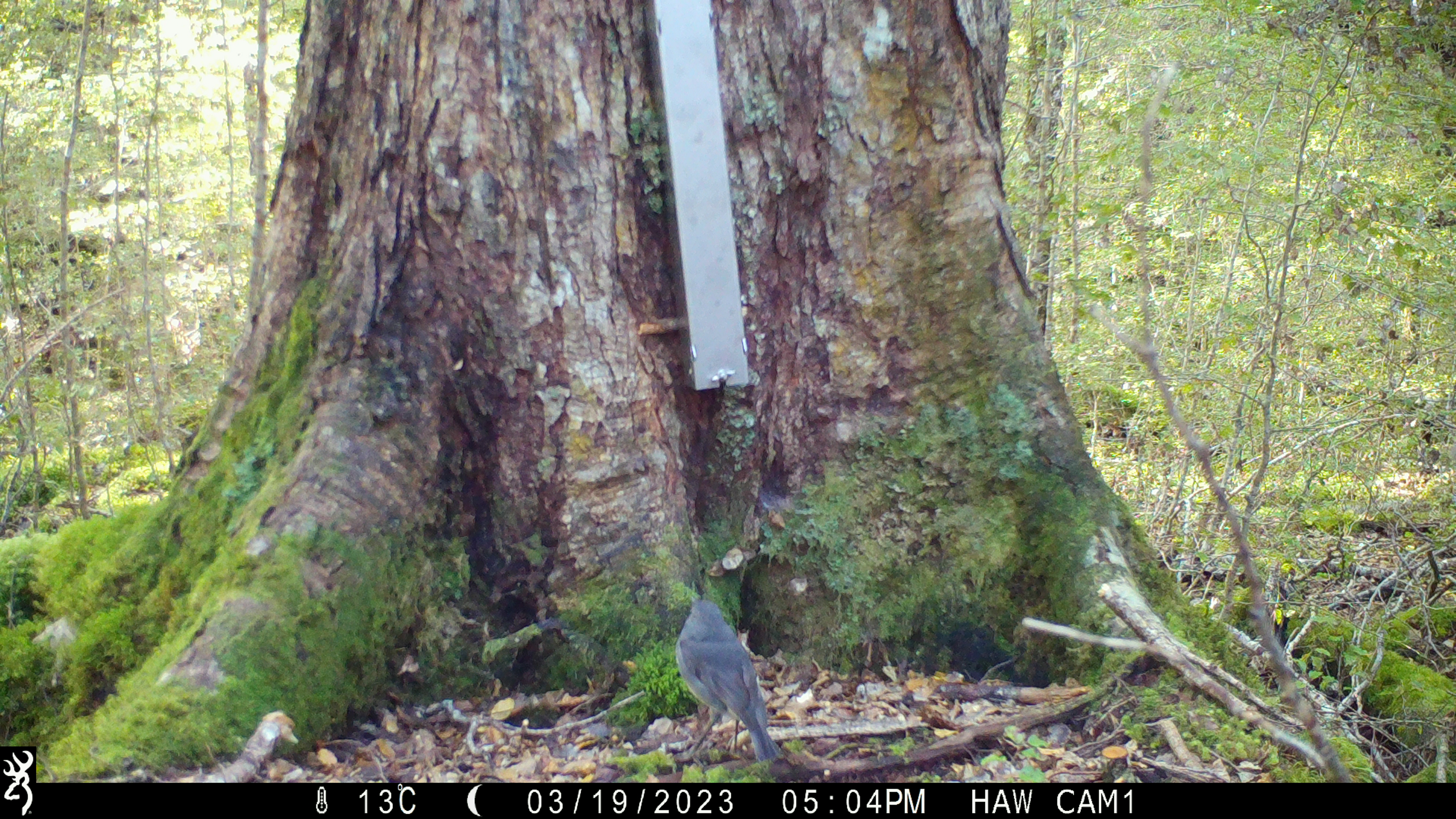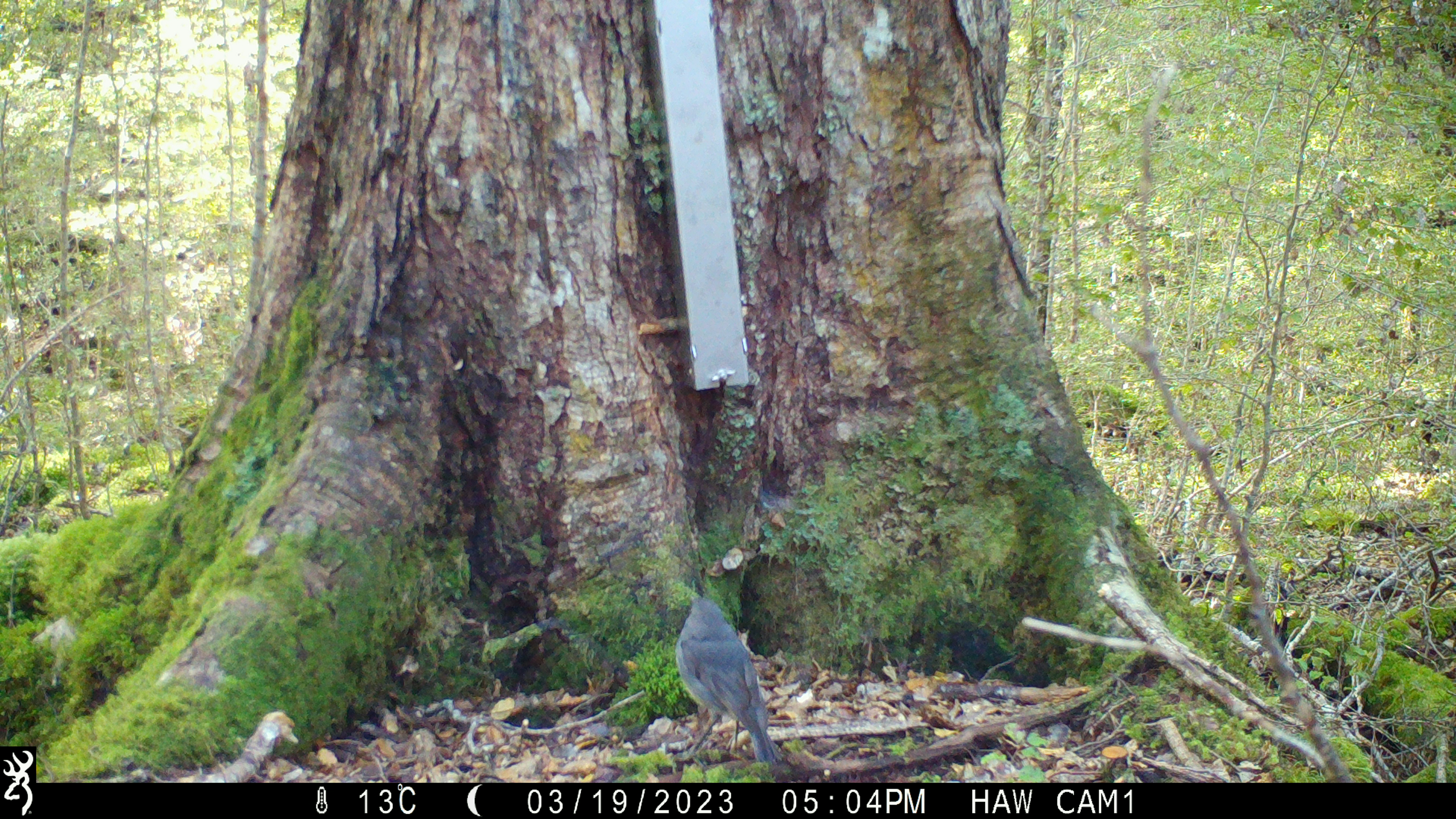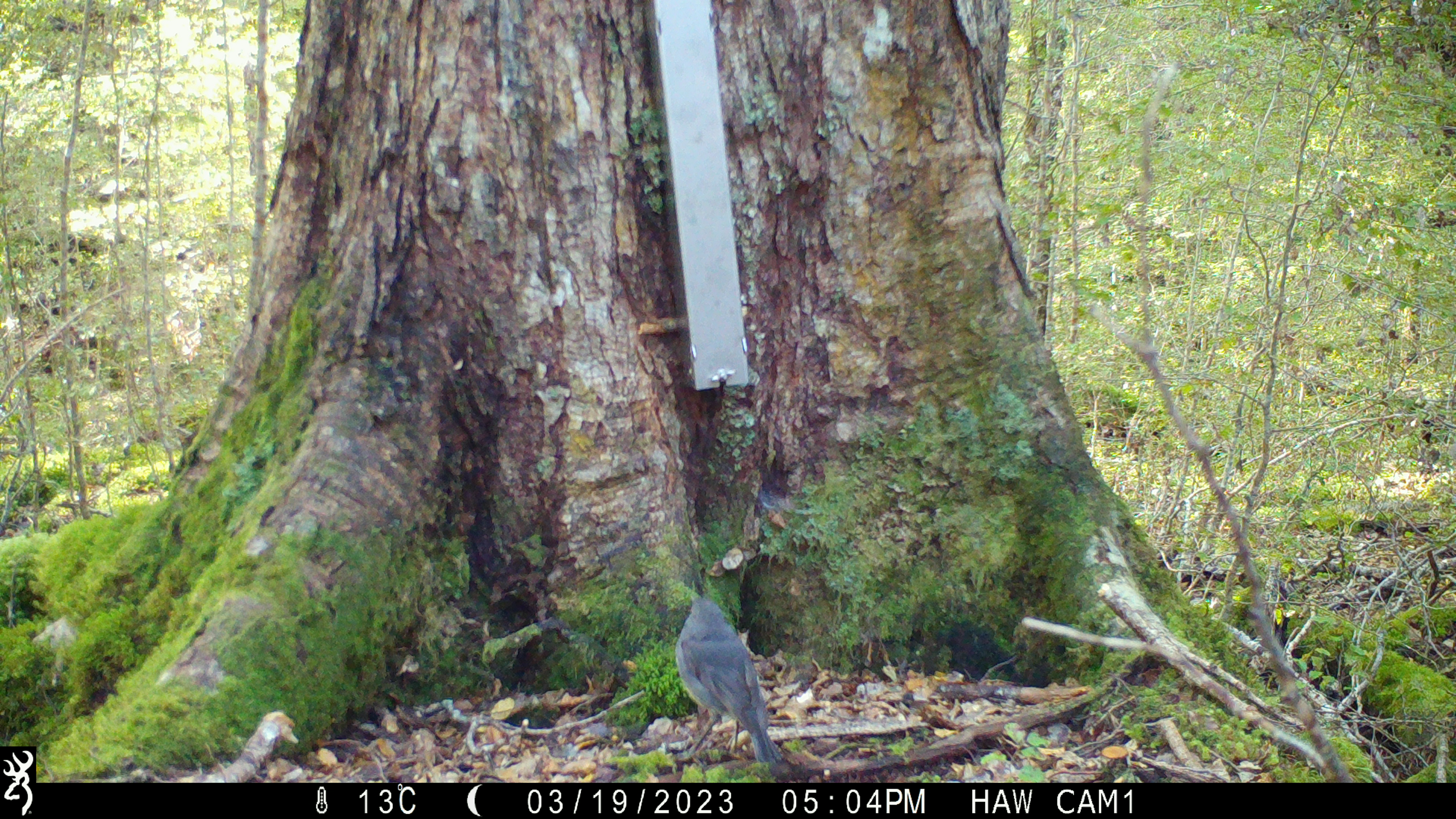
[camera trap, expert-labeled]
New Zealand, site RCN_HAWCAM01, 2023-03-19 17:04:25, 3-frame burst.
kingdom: Animalia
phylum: Chordata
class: Aves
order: Passeriformes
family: Petroicidae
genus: Petroica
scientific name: Petroica australis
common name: new zealand robin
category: robin